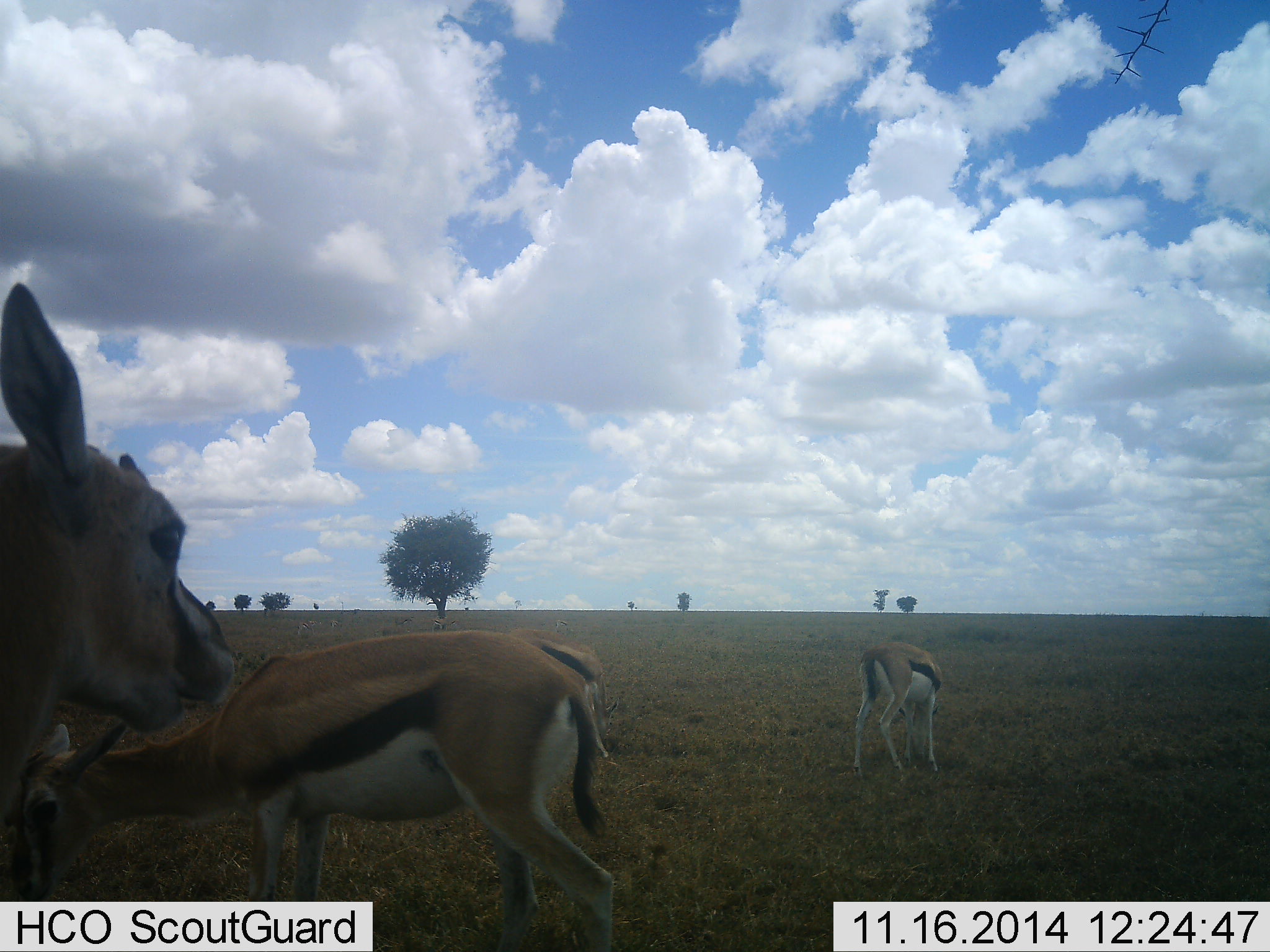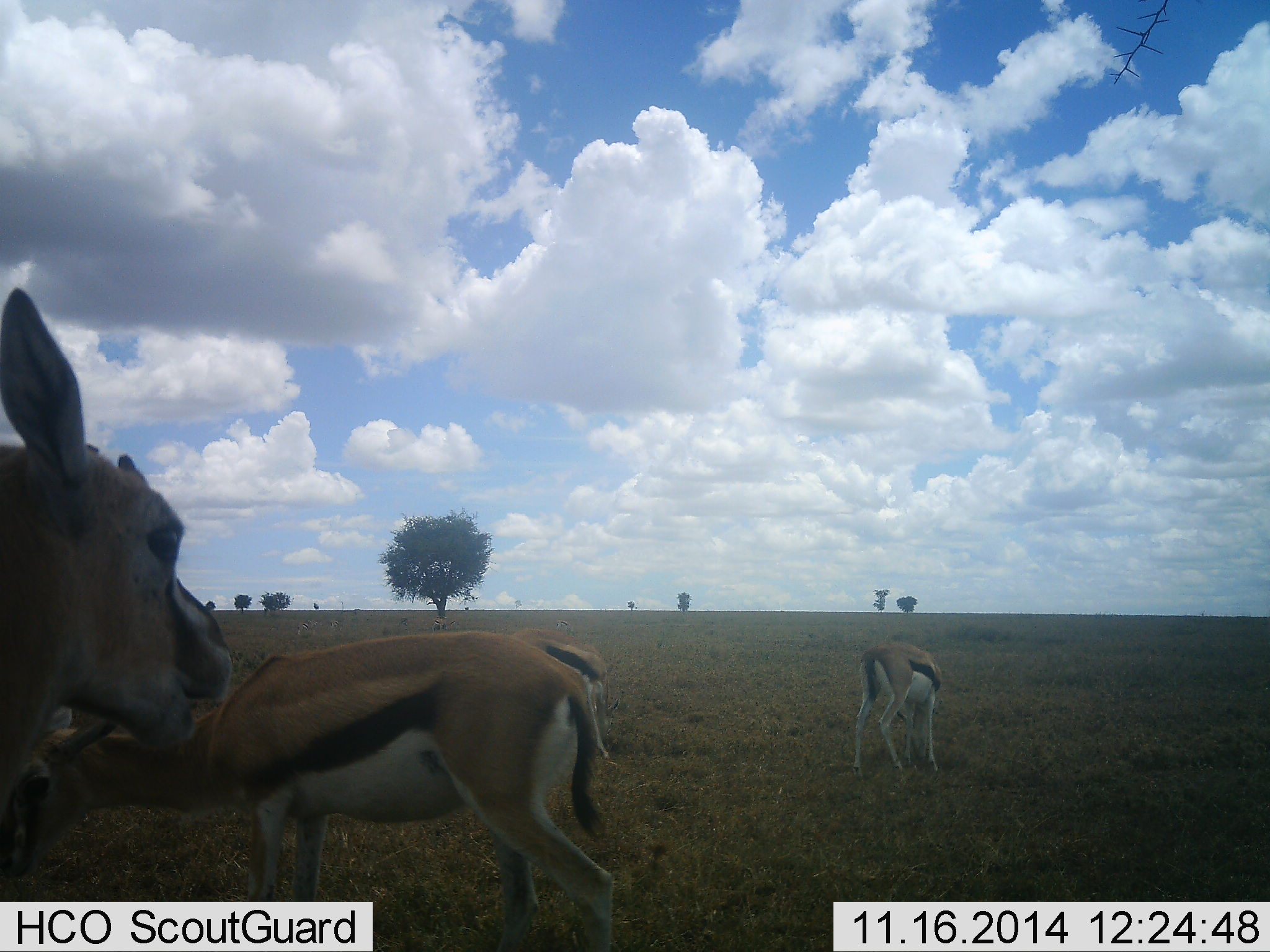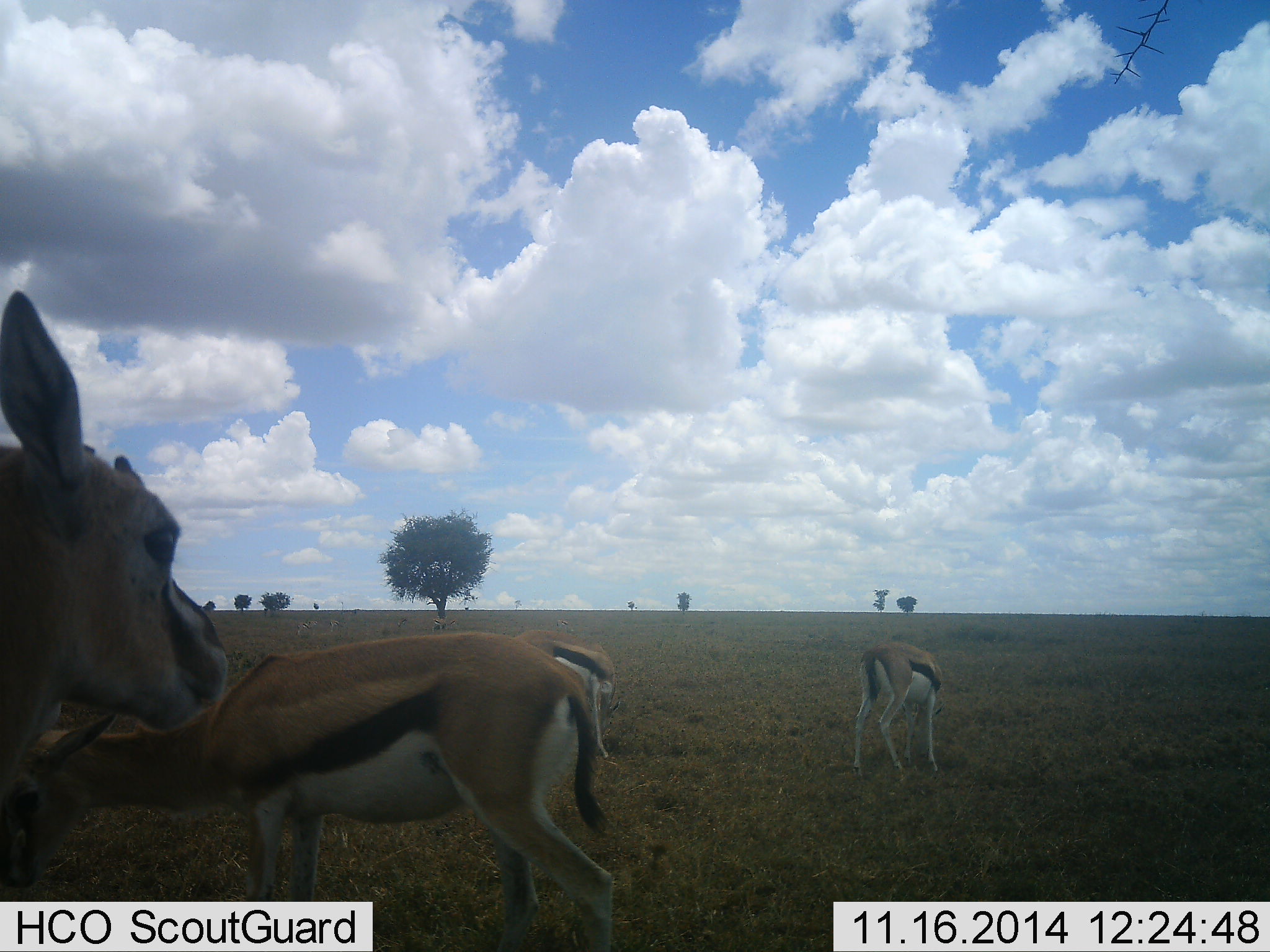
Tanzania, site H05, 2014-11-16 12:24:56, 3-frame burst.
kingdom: Animalia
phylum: Chordata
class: Mammalia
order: Artiodactyla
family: Bovidae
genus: Eudorcas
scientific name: Eudorcas thomsonii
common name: thomson's gazelle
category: gazellethomsons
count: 4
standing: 60%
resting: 0%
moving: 0%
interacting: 0%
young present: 0%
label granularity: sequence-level